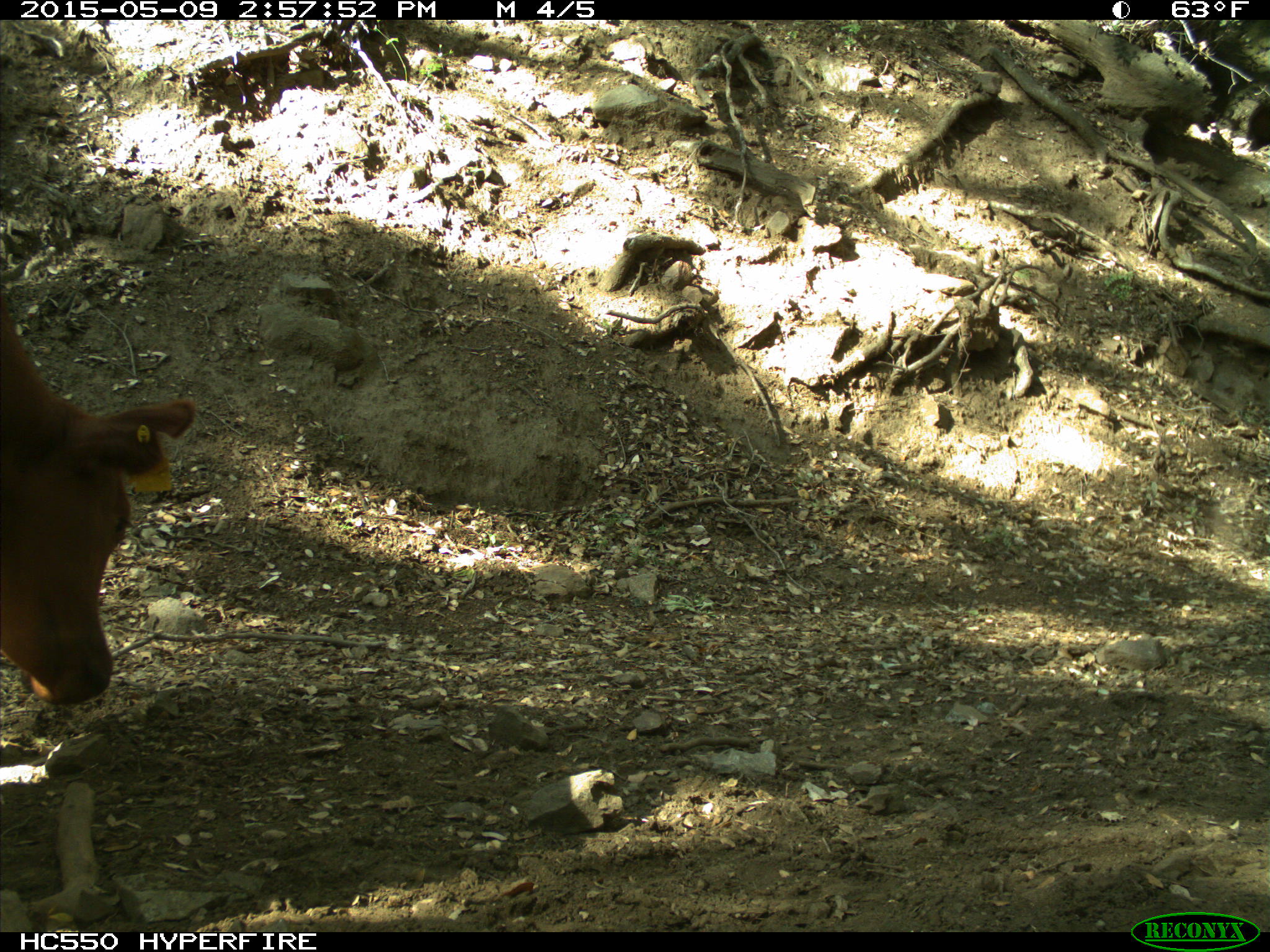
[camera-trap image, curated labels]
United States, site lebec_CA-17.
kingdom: Animalia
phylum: Chordata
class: Mammalia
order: Artiodactyla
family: Bovidae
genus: Bos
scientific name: Bos taurus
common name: domestic cow